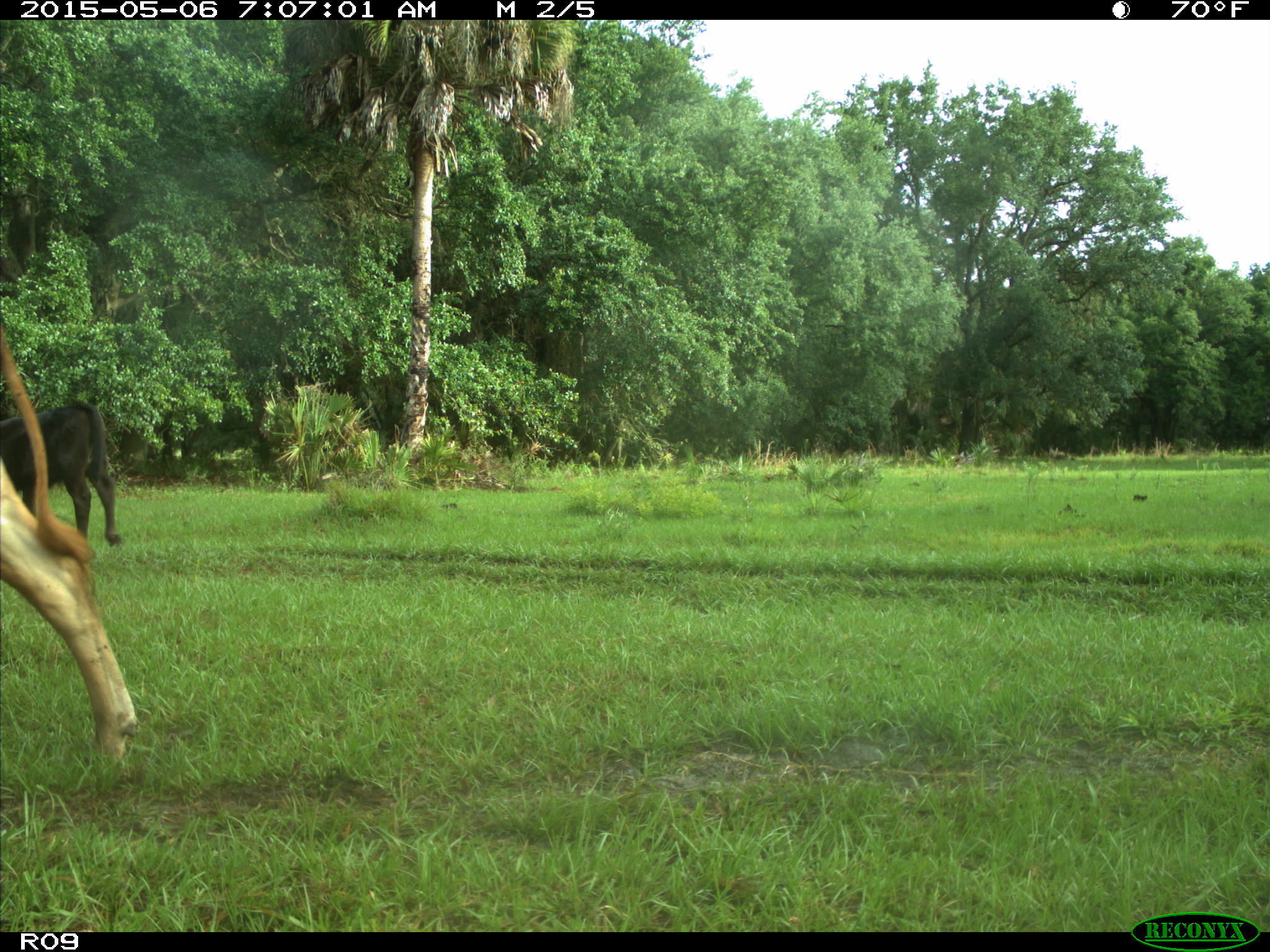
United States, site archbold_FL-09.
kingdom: Animalia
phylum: Chordata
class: Mammalia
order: Artiodactyla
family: Bovidae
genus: Bos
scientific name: Bos taurus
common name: domestic cow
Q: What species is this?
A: Bos taurus (domestic cow).